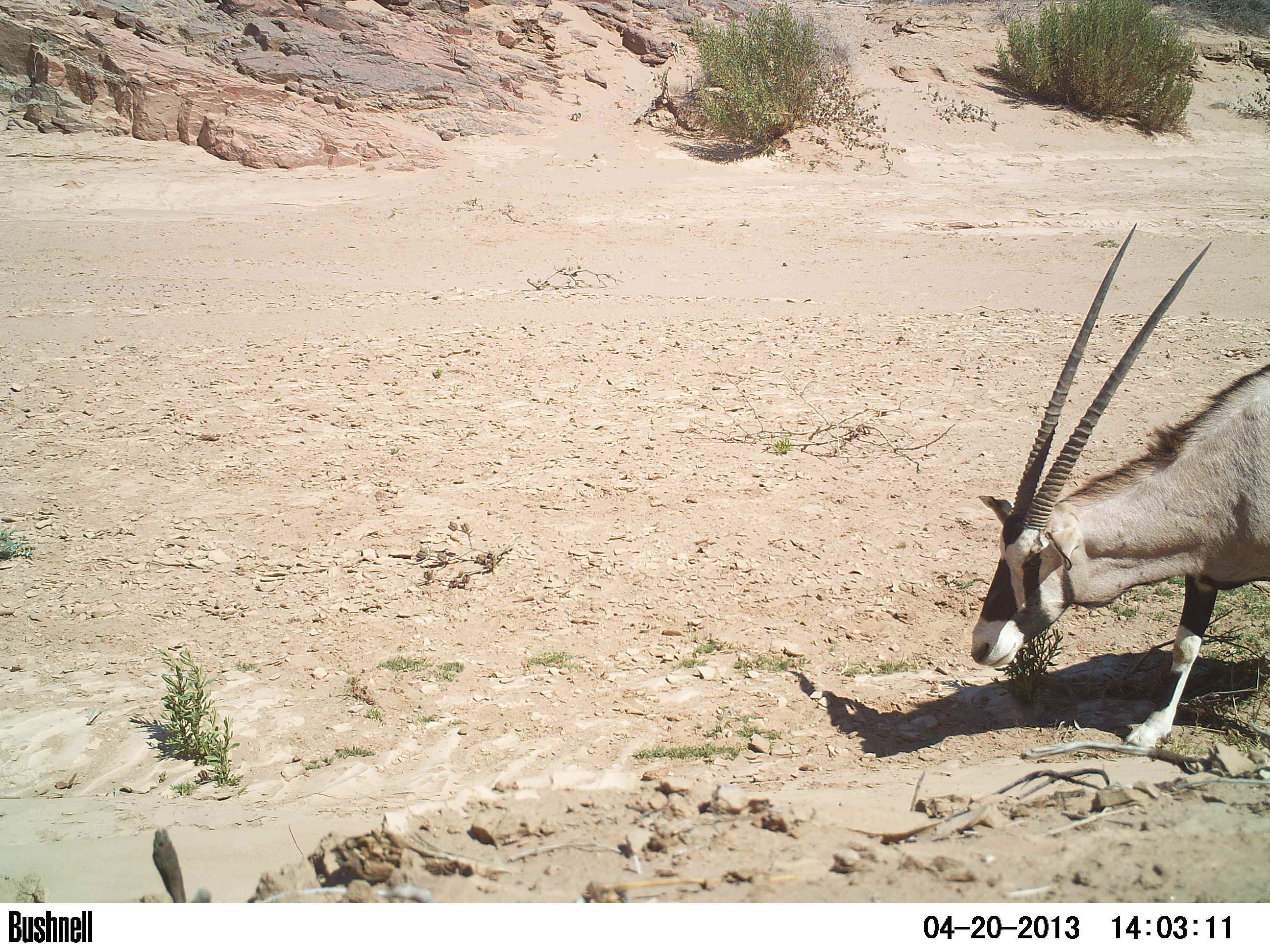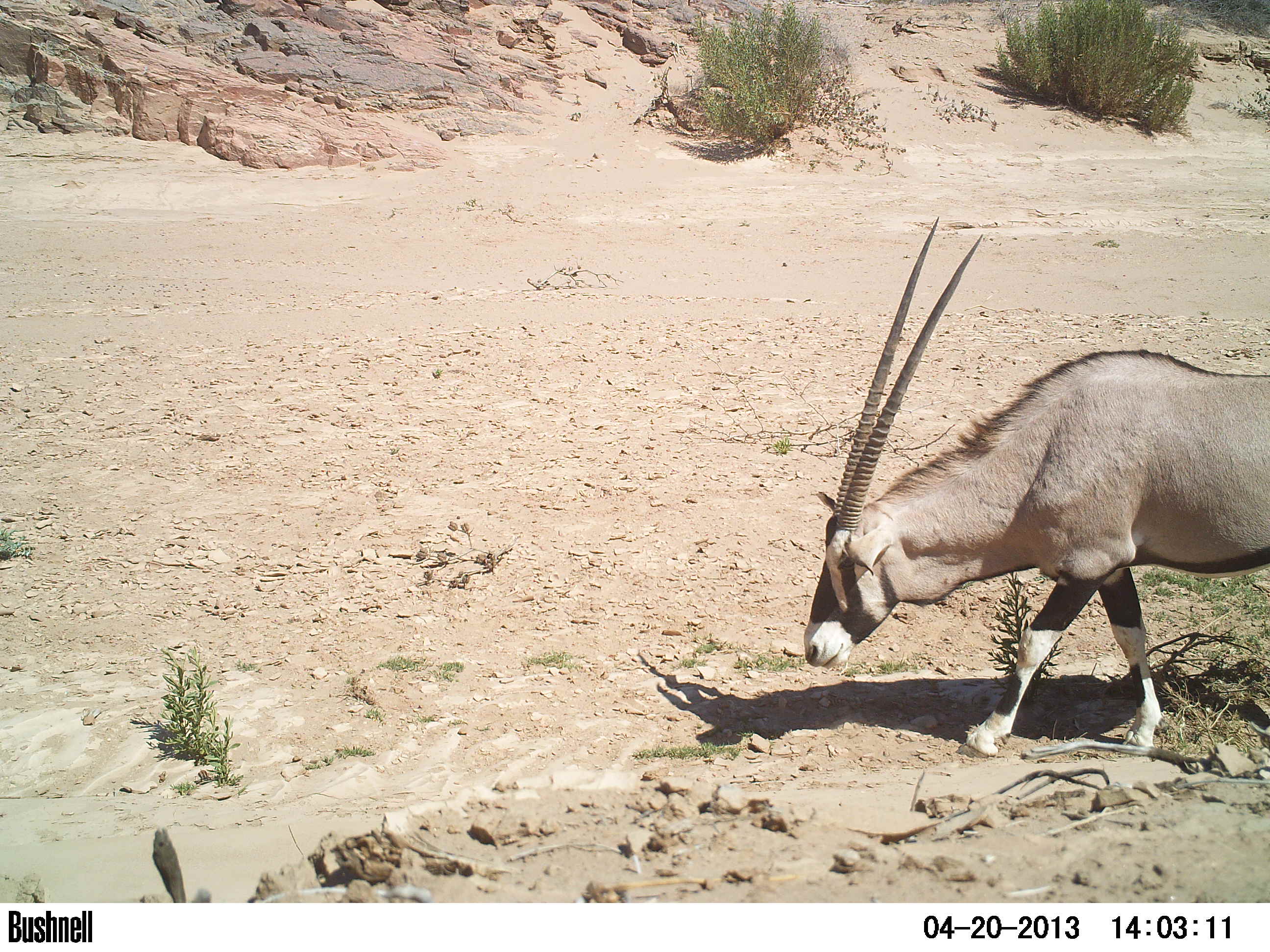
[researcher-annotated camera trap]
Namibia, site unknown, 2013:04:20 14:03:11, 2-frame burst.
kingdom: Animalia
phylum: Chordata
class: Mammalia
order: Artiodactyla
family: Bovidae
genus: Oryx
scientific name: Oryx gazella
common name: gemsbok